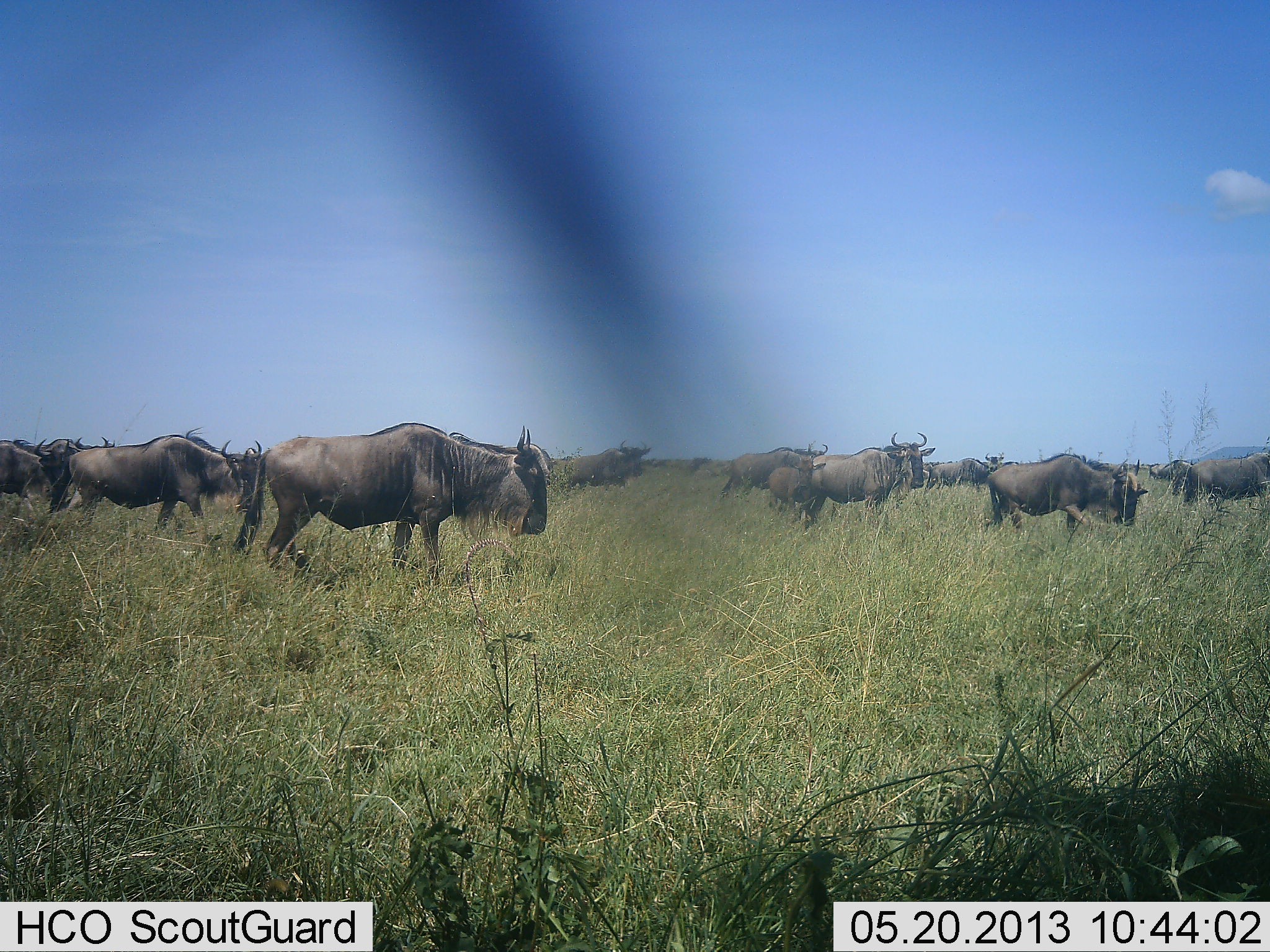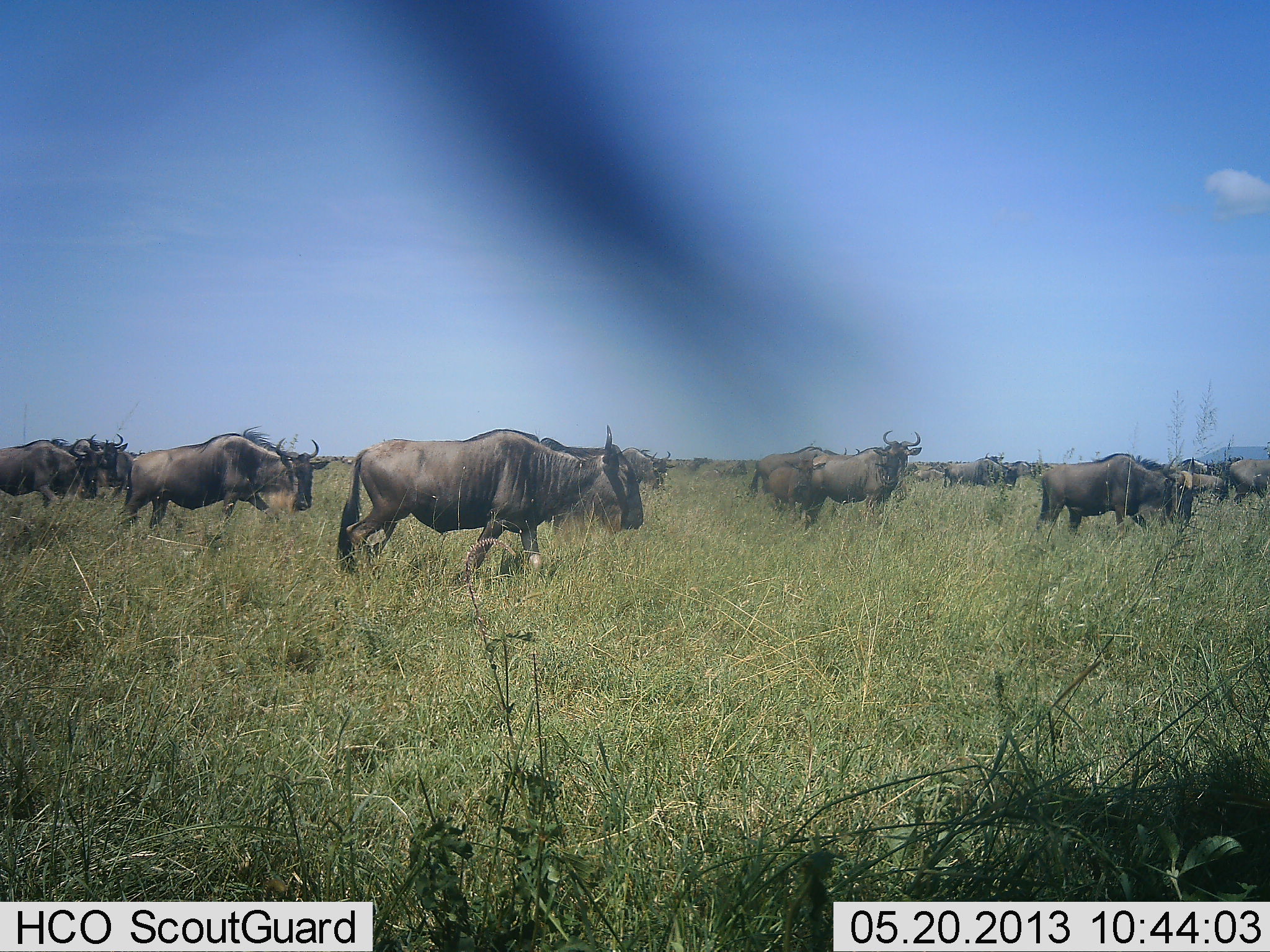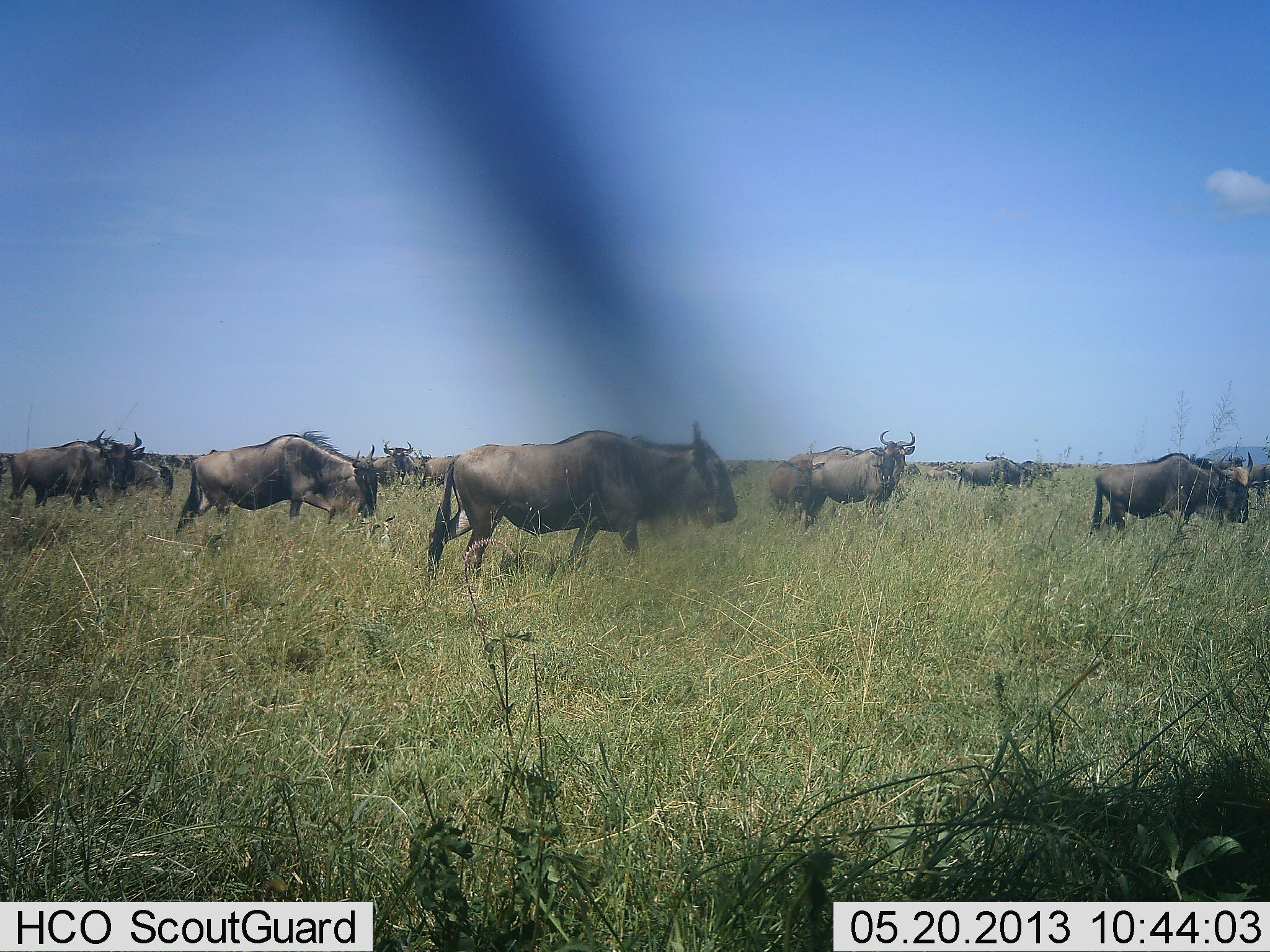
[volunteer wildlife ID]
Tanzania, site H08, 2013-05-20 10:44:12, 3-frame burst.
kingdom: Animalia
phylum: Chordata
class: Mammalia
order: Artiodactyla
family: Bovidae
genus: Connochaetes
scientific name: Connochaetes taurinus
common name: blue wildebeest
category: wildebeest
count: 11-50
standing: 35%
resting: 0%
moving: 88%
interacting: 4%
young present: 12%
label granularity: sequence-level